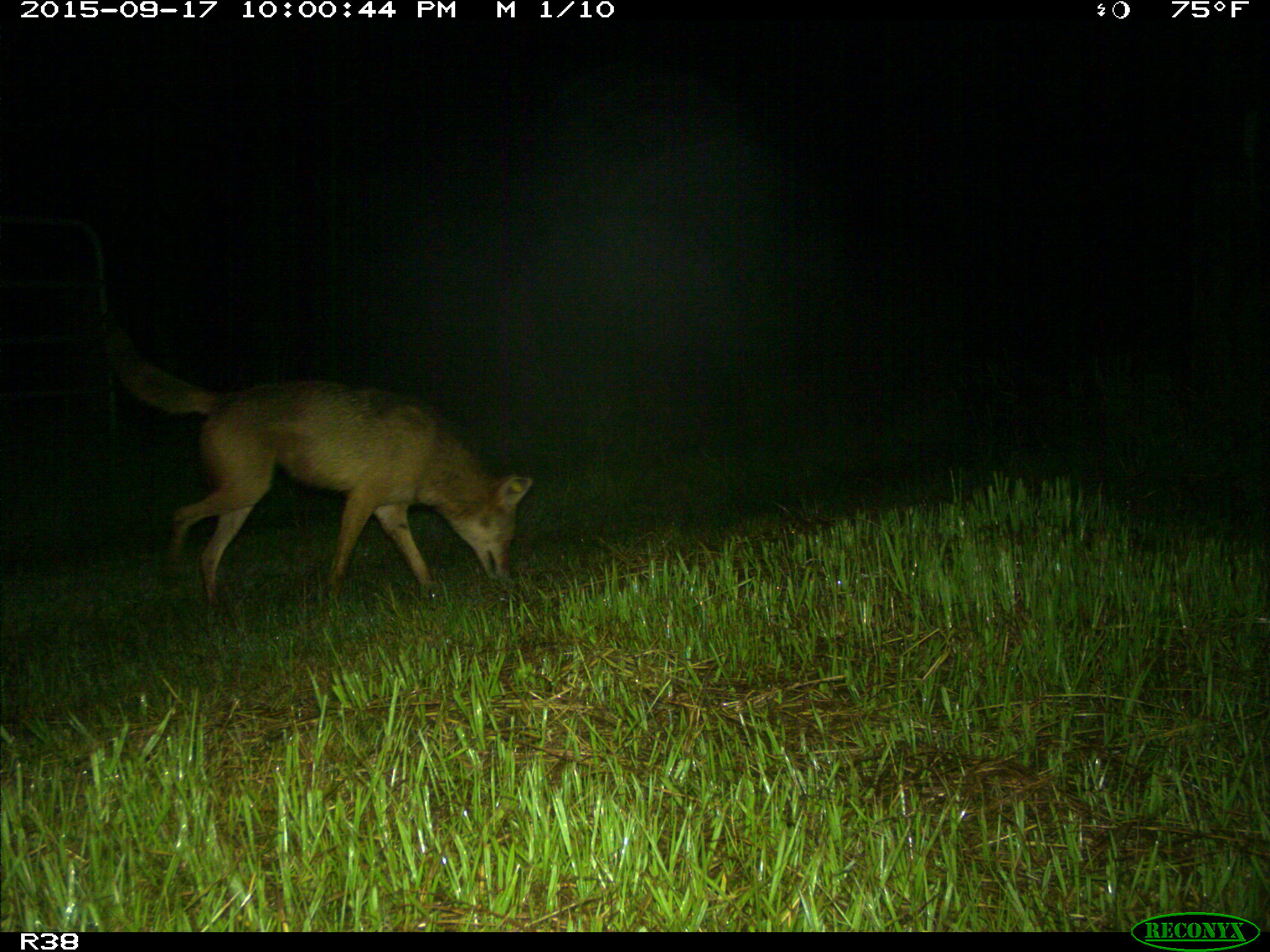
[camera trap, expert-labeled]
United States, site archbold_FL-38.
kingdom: Animalia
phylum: Chordata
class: Mammalia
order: Carnivora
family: Canidae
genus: Canis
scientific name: Canis latrans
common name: coyote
Canis latrans (coyote).